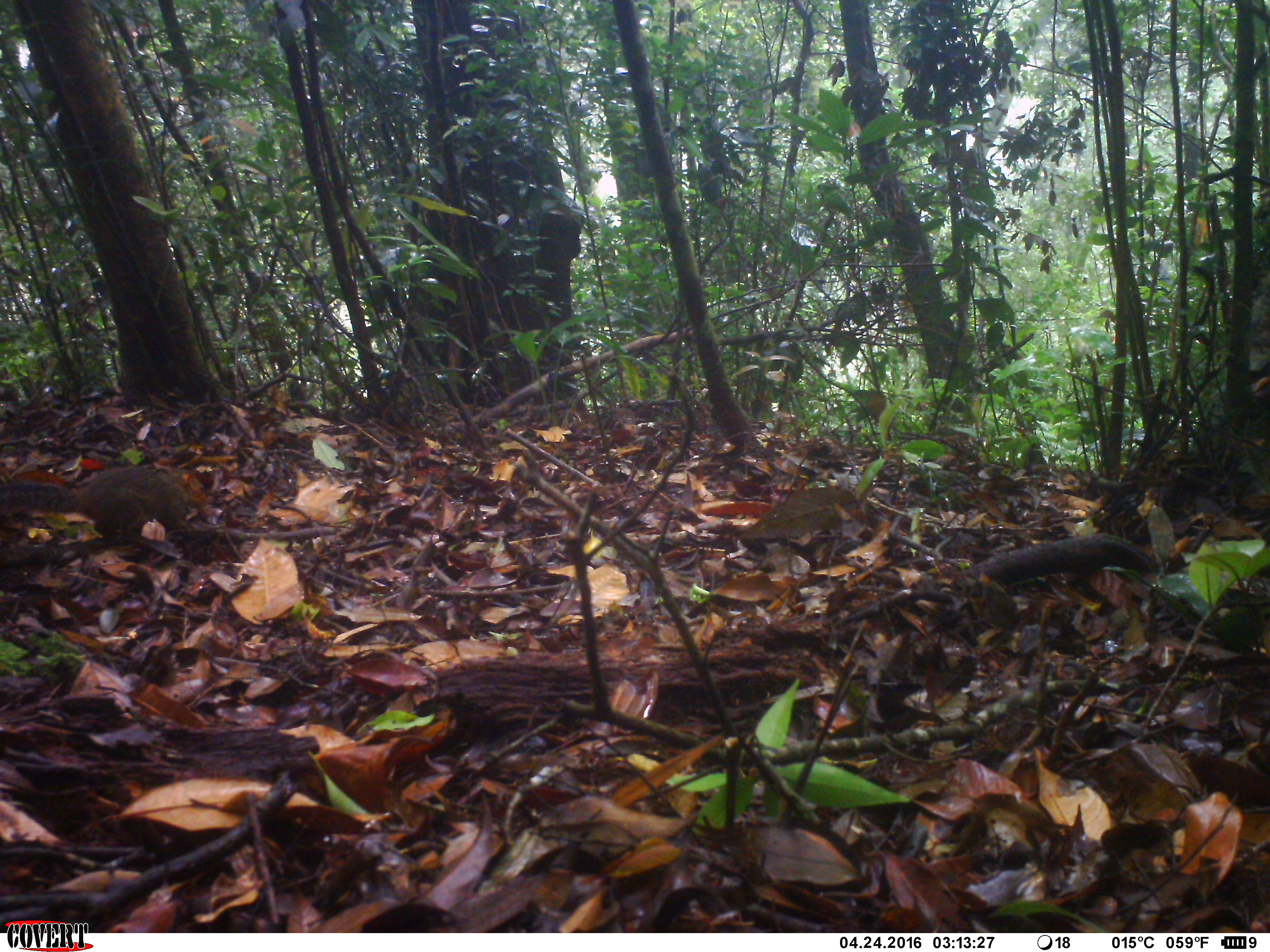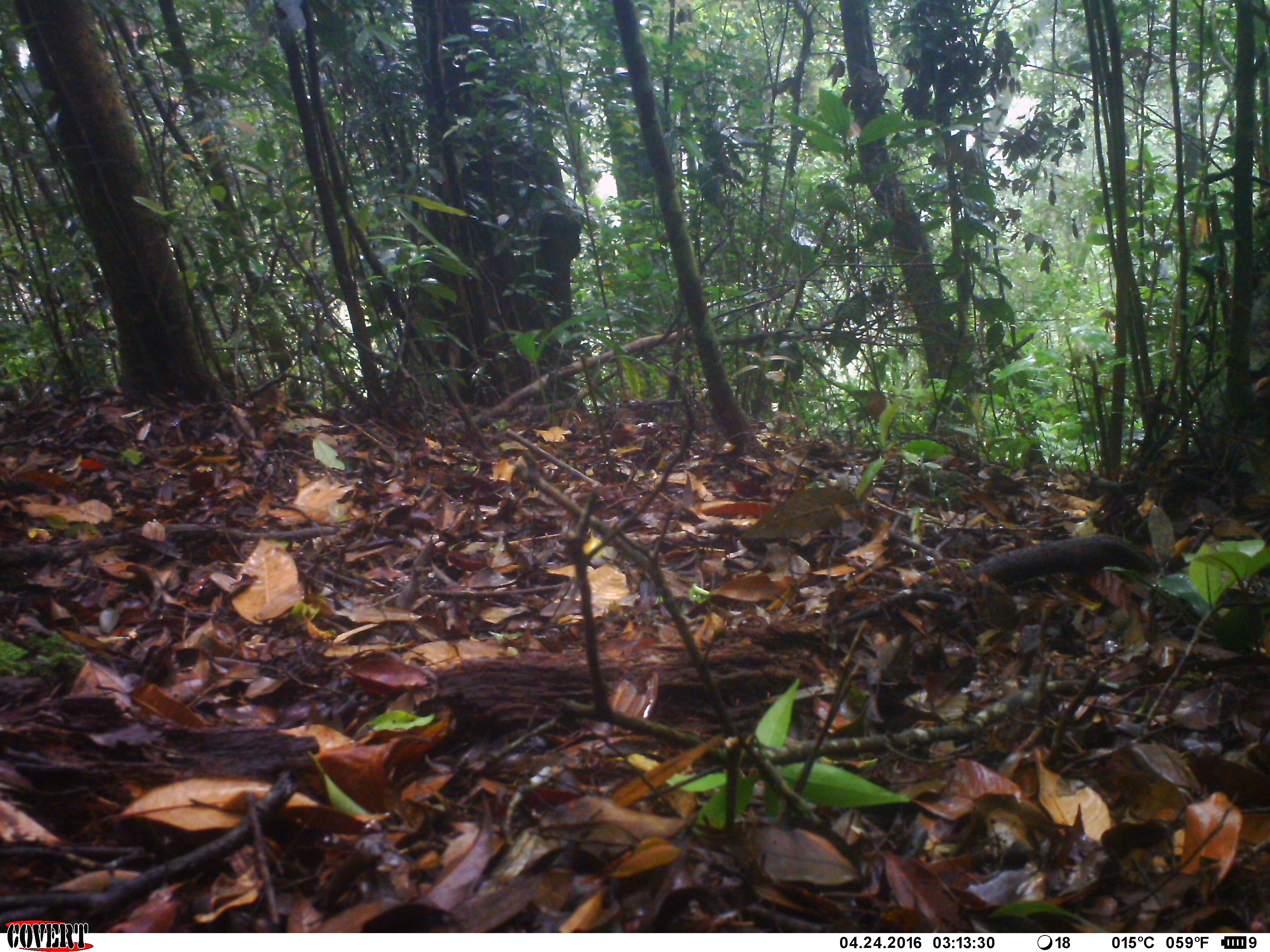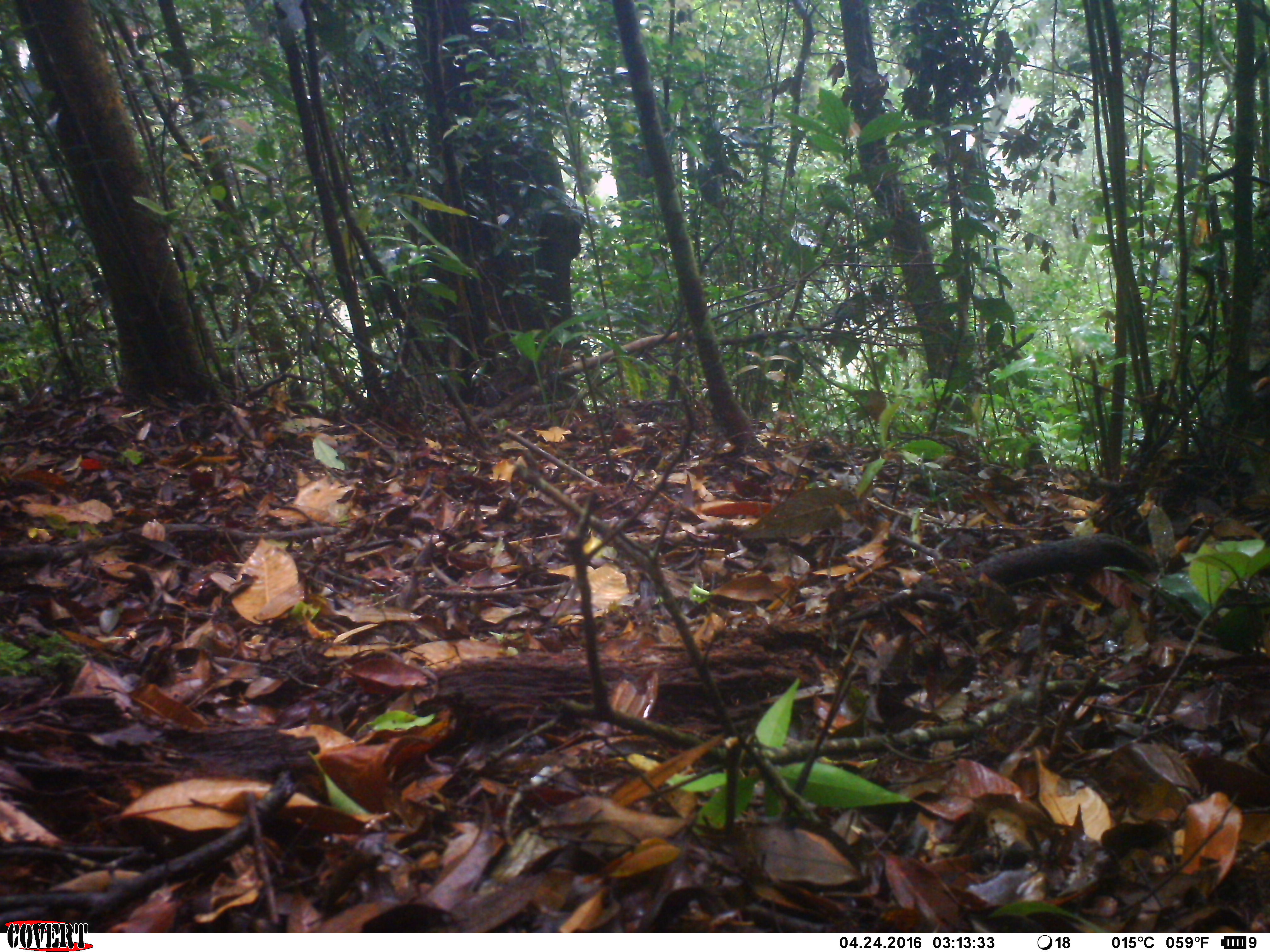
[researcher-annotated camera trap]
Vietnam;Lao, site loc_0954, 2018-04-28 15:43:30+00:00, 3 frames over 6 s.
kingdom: Animalia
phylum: Chordata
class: Mammalia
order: Rodentia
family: Sciuridae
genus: Dremomys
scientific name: Dremomys rufigenis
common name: red-cheeked squirrel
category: red cheeked squirrel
Red cheeked squirrel (red-cheeked squirrel) (Dremomys rufigenis). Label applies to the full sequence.